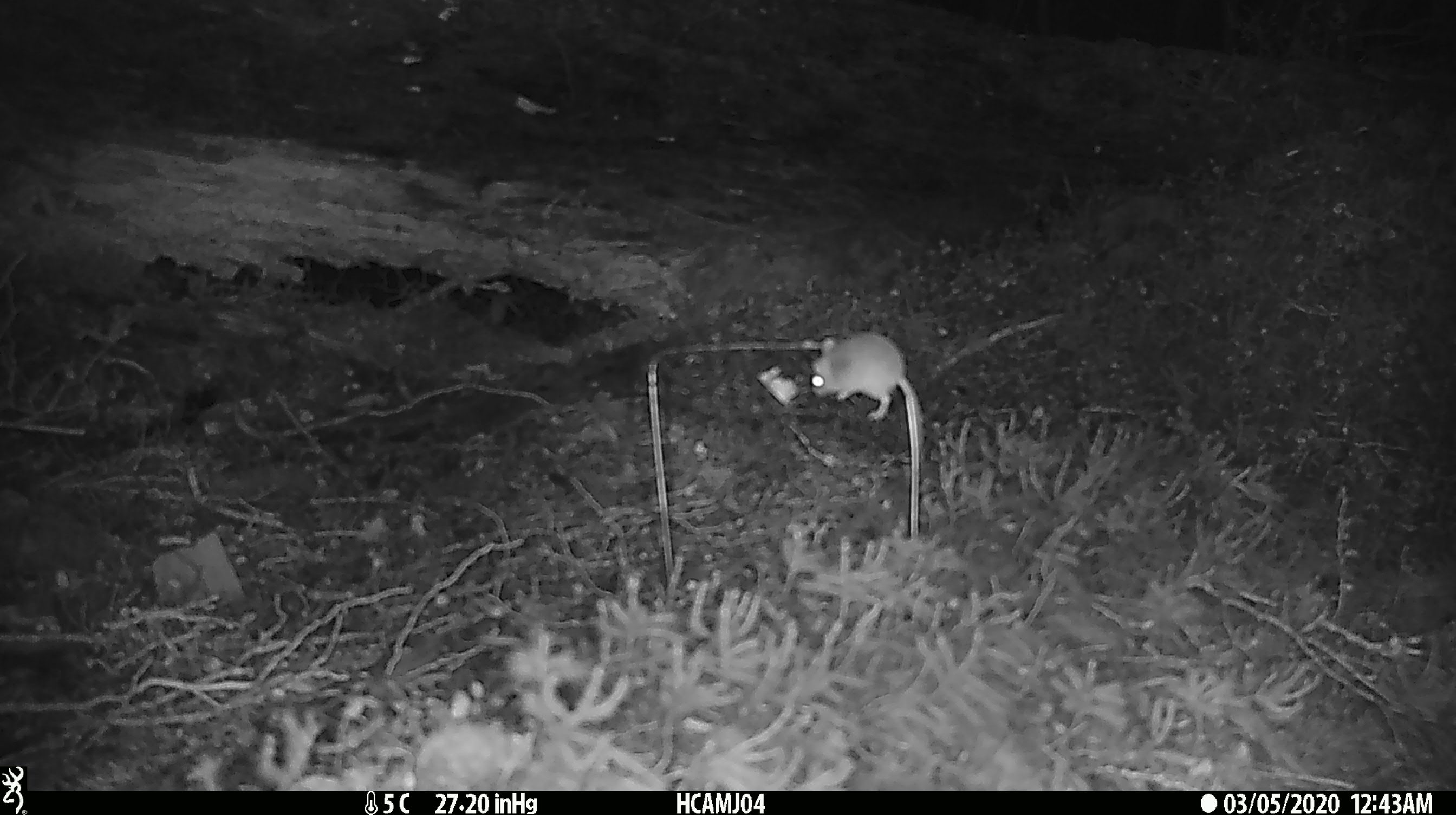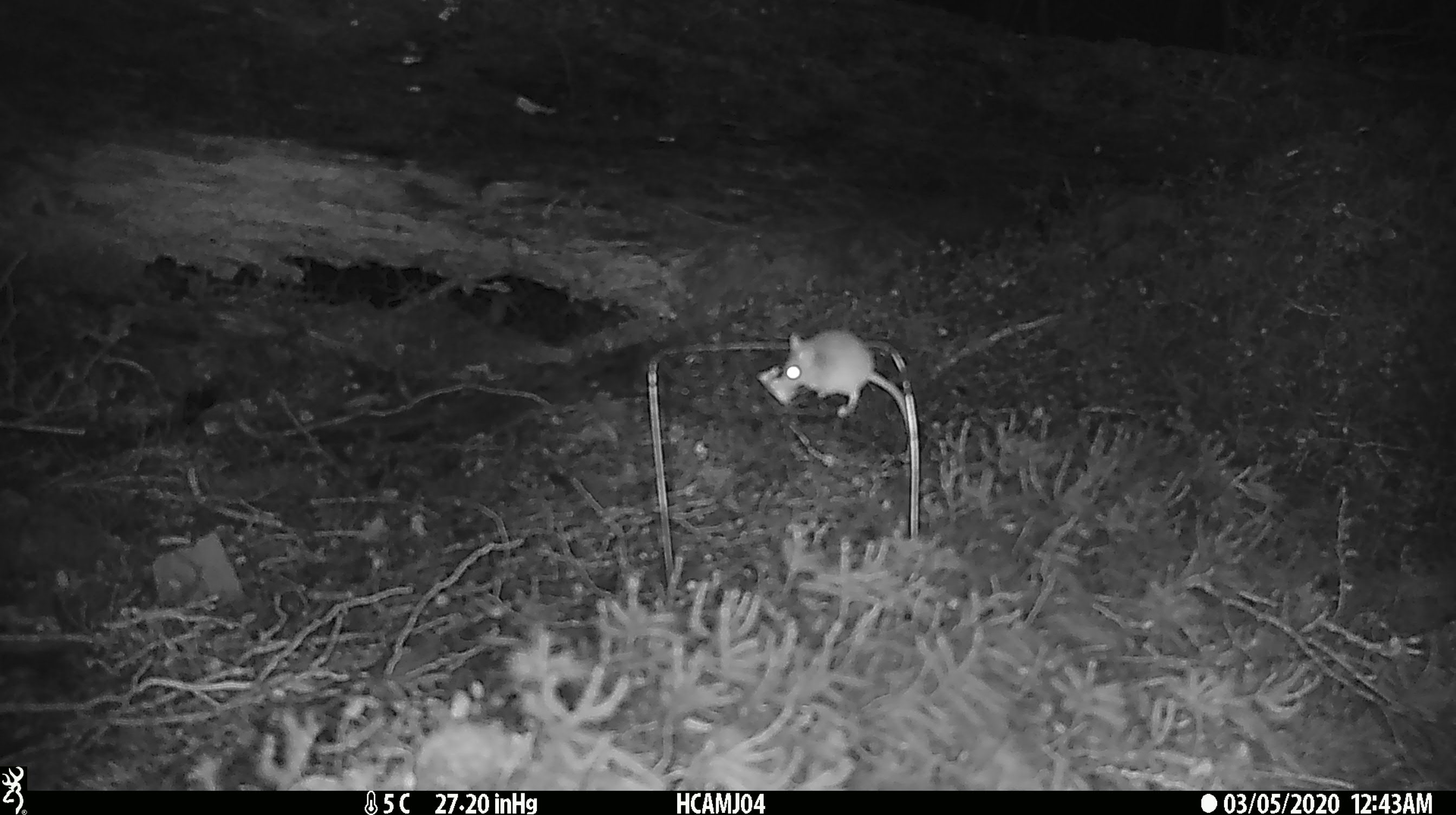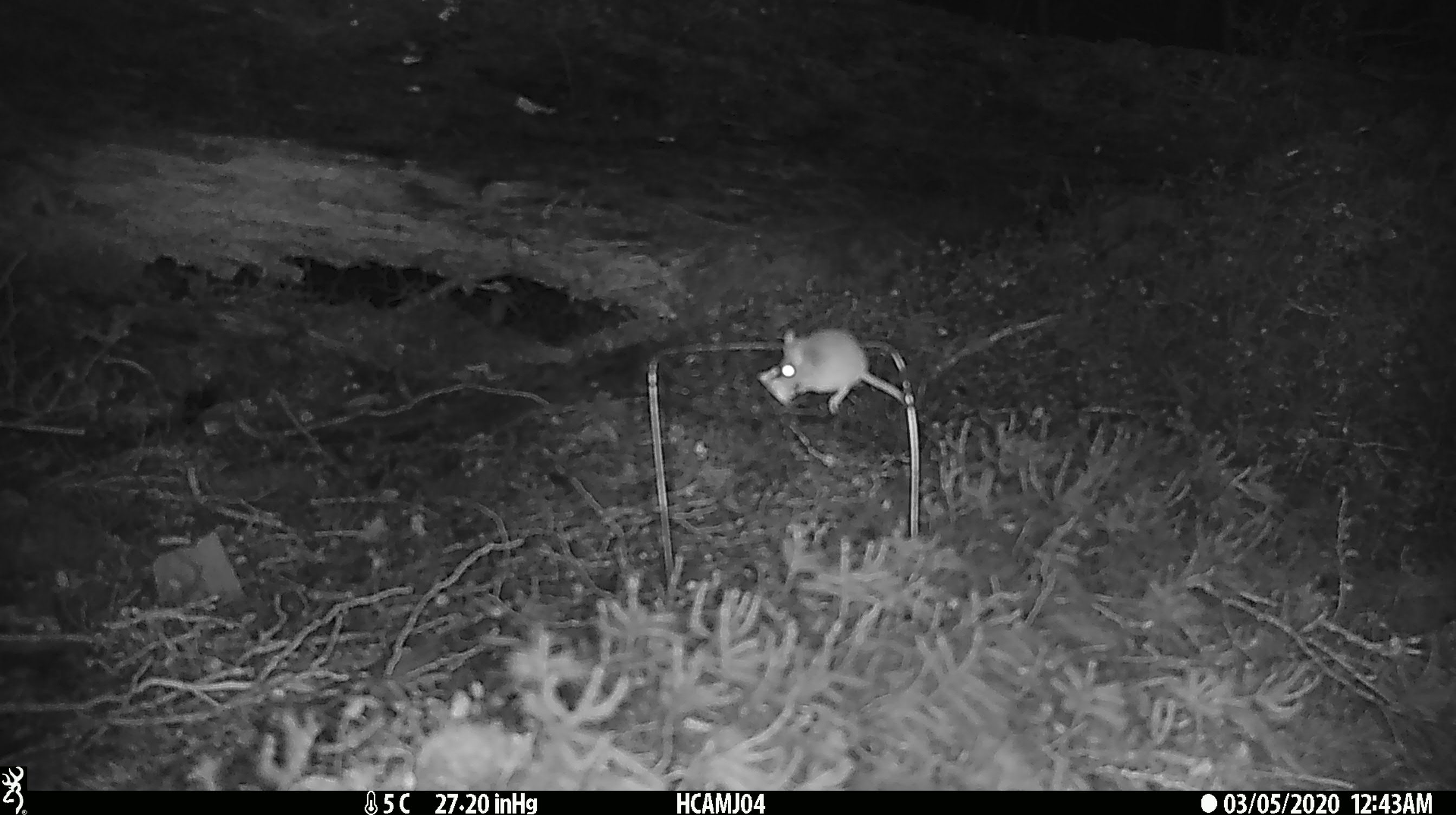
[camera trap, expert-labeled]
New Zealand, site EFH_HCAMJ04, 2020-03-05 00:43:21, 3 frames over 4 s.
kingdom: Animalia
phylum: Chordata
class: Mammalia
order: Rodentia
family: Muridae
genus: Mus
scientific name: Mus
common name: mouse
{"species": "mouse (Mus)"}